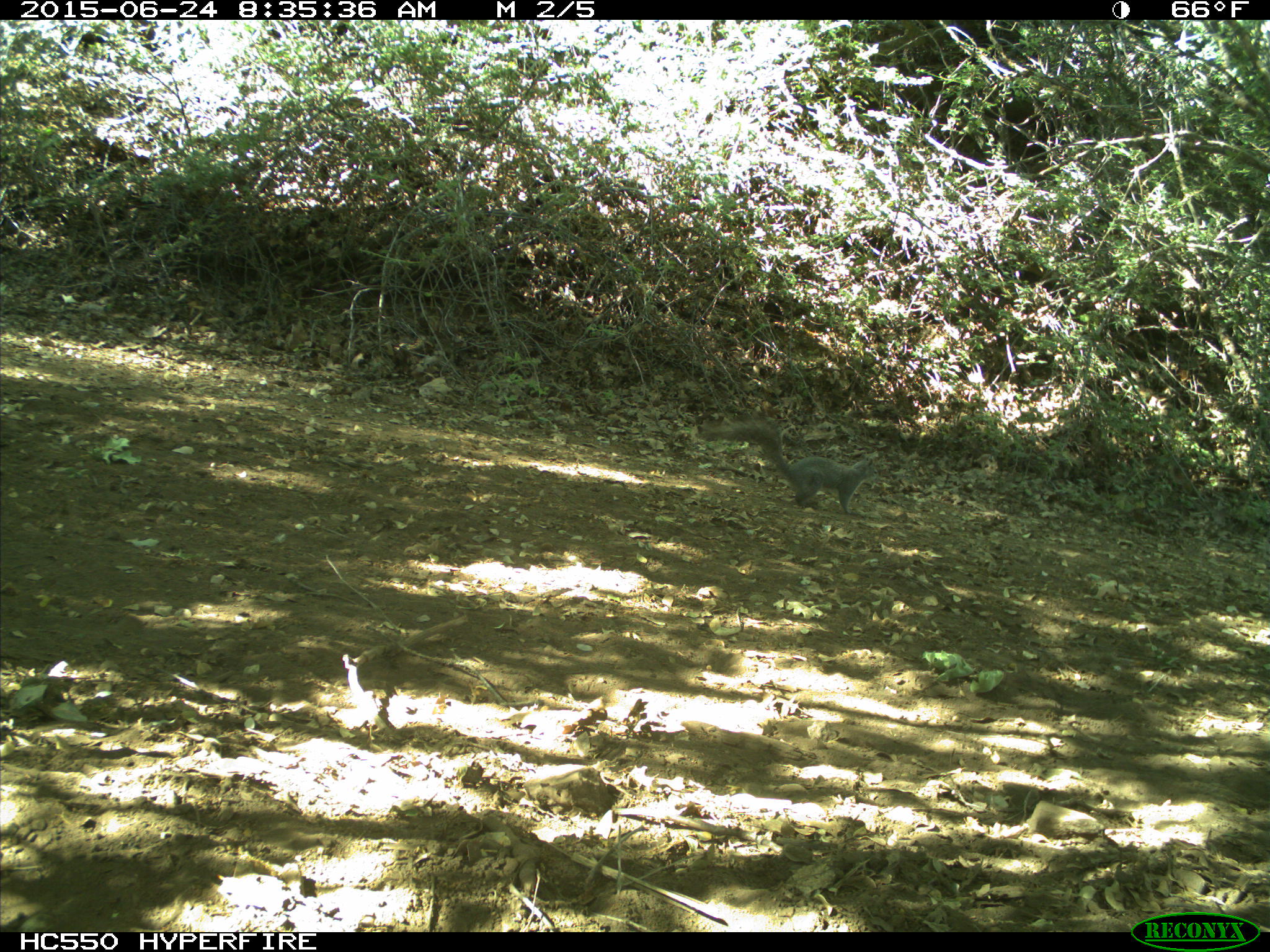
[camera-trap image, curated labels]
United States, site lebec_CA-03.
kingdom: Animalia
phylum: Chordata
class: Mammalia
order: Rodentia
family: Sciuridae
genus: Sciurus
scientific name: Sciurus carolinensis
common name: eastern gray squirrel